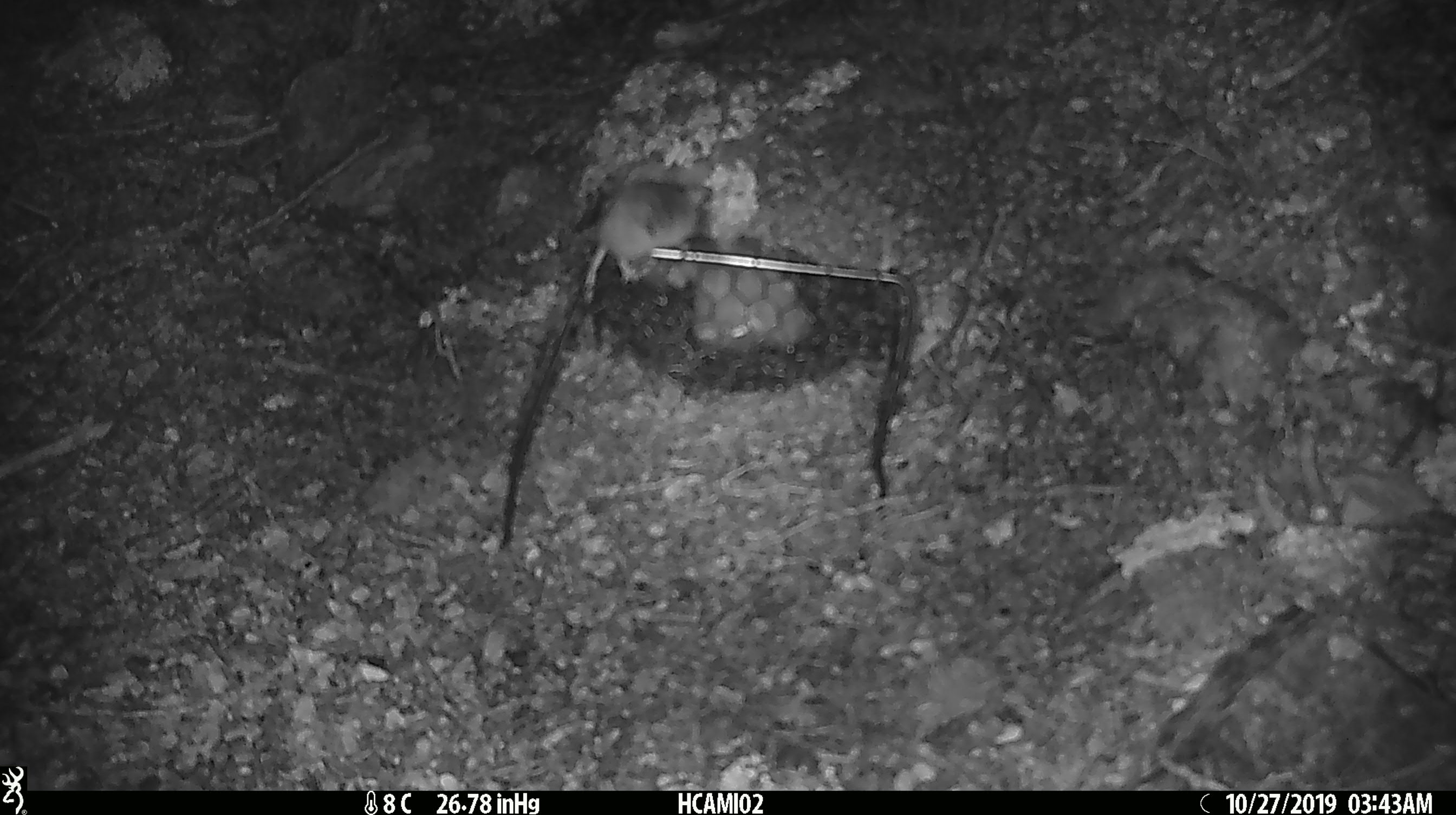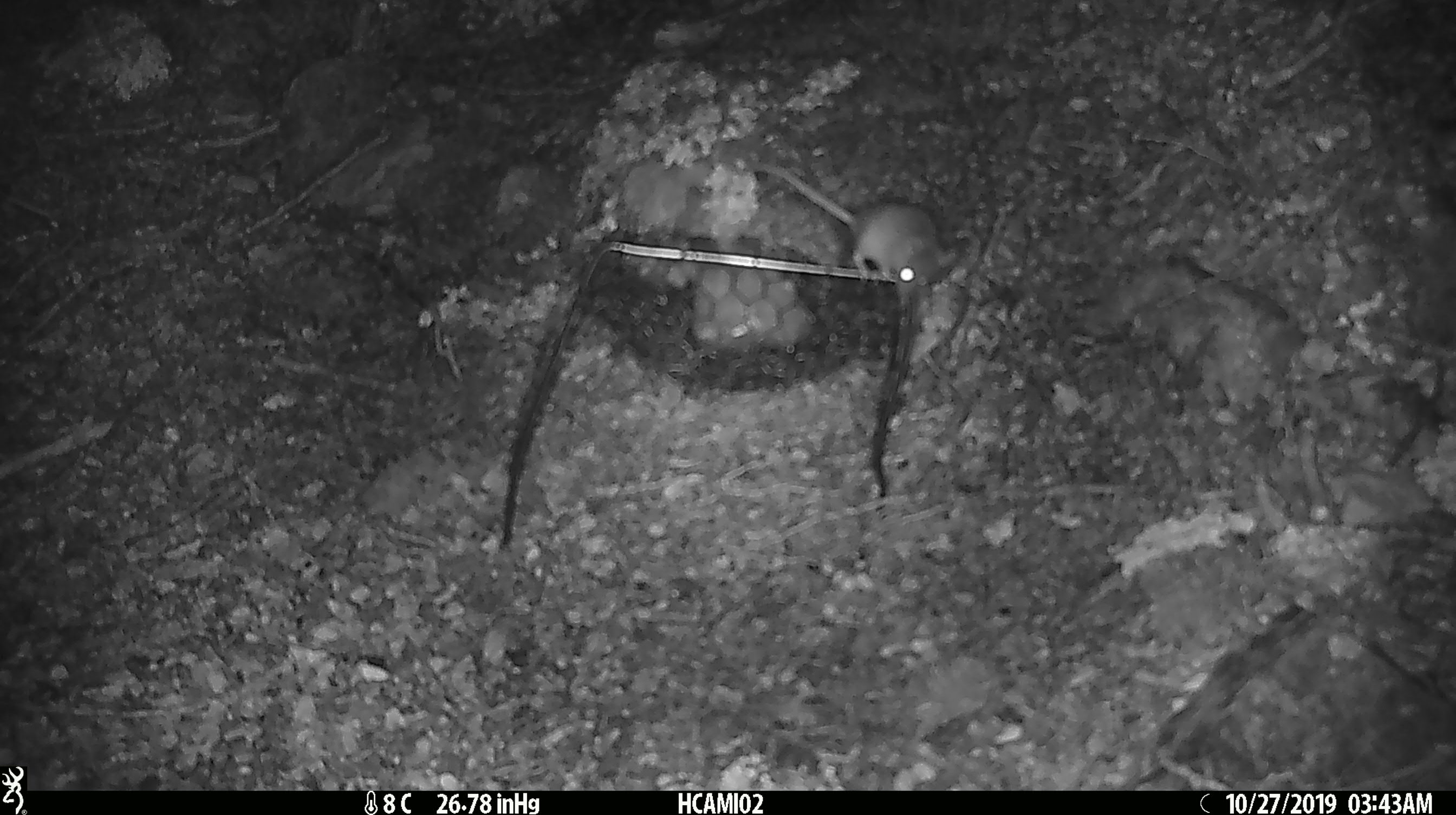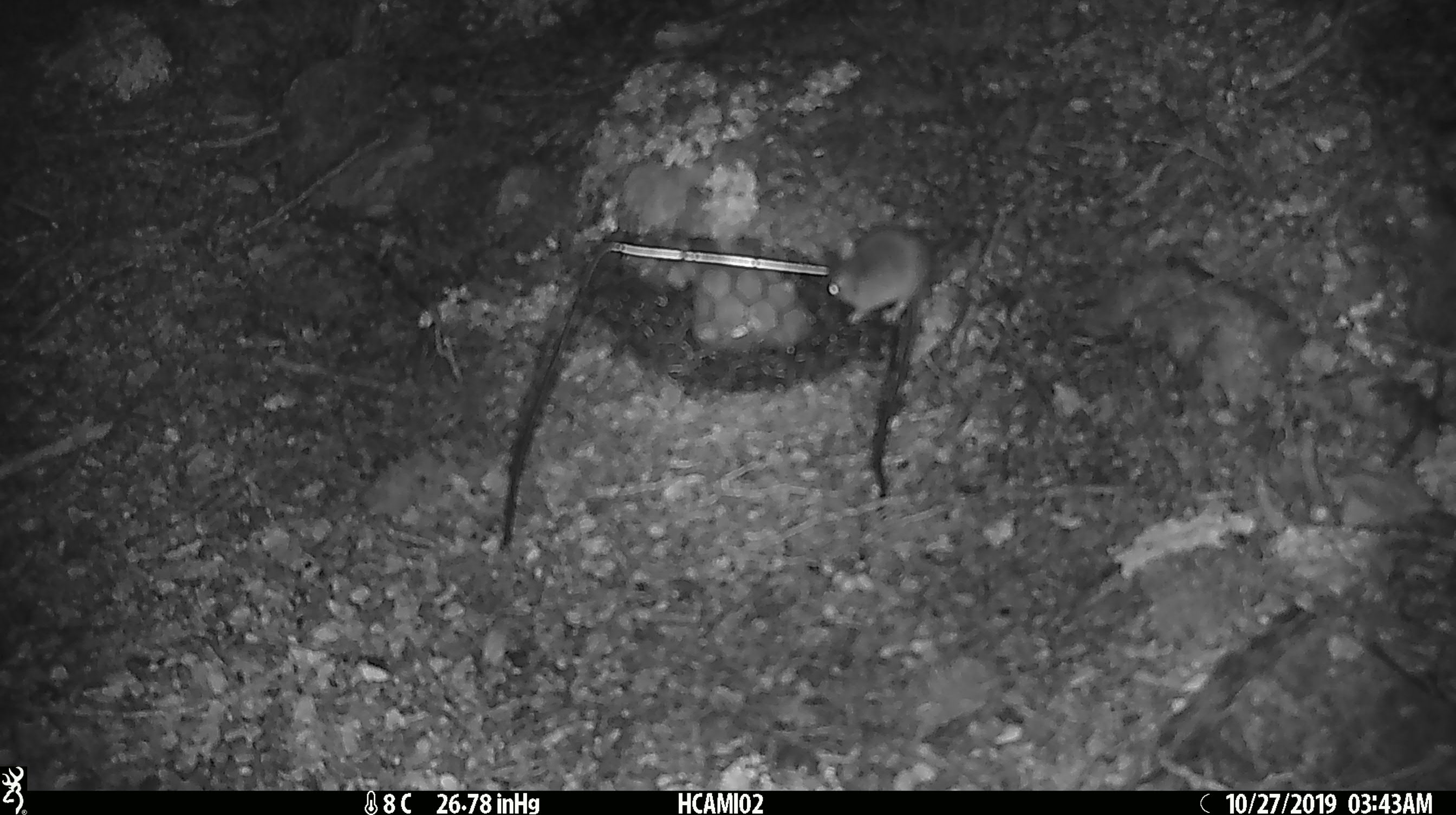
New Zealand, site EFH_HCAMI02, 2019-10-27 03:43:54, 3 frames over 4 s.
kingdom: Animalia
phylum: Chordata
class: Mammalia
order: Rodentia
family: Muridae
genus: Mus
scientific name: Mus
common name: mouse